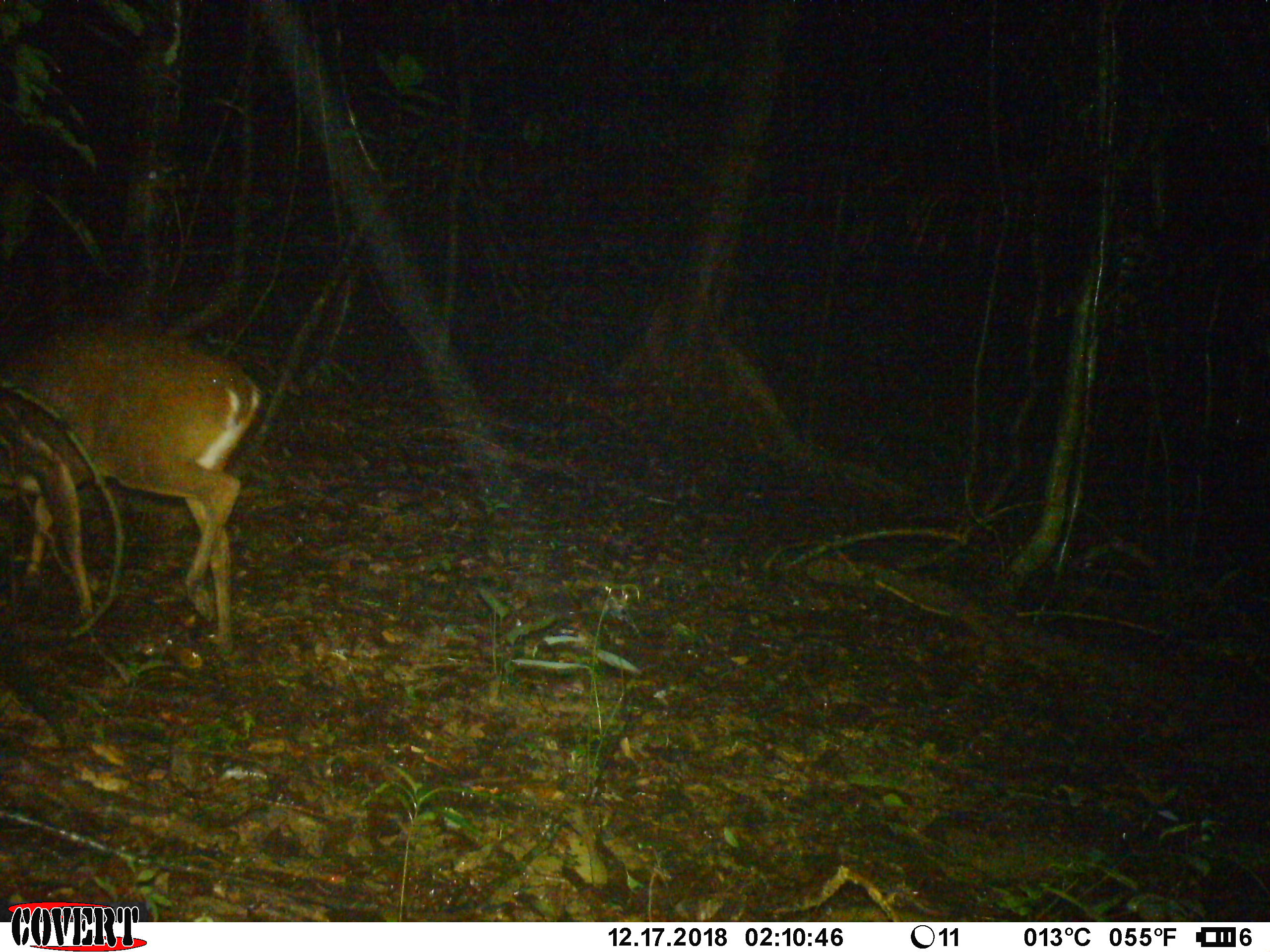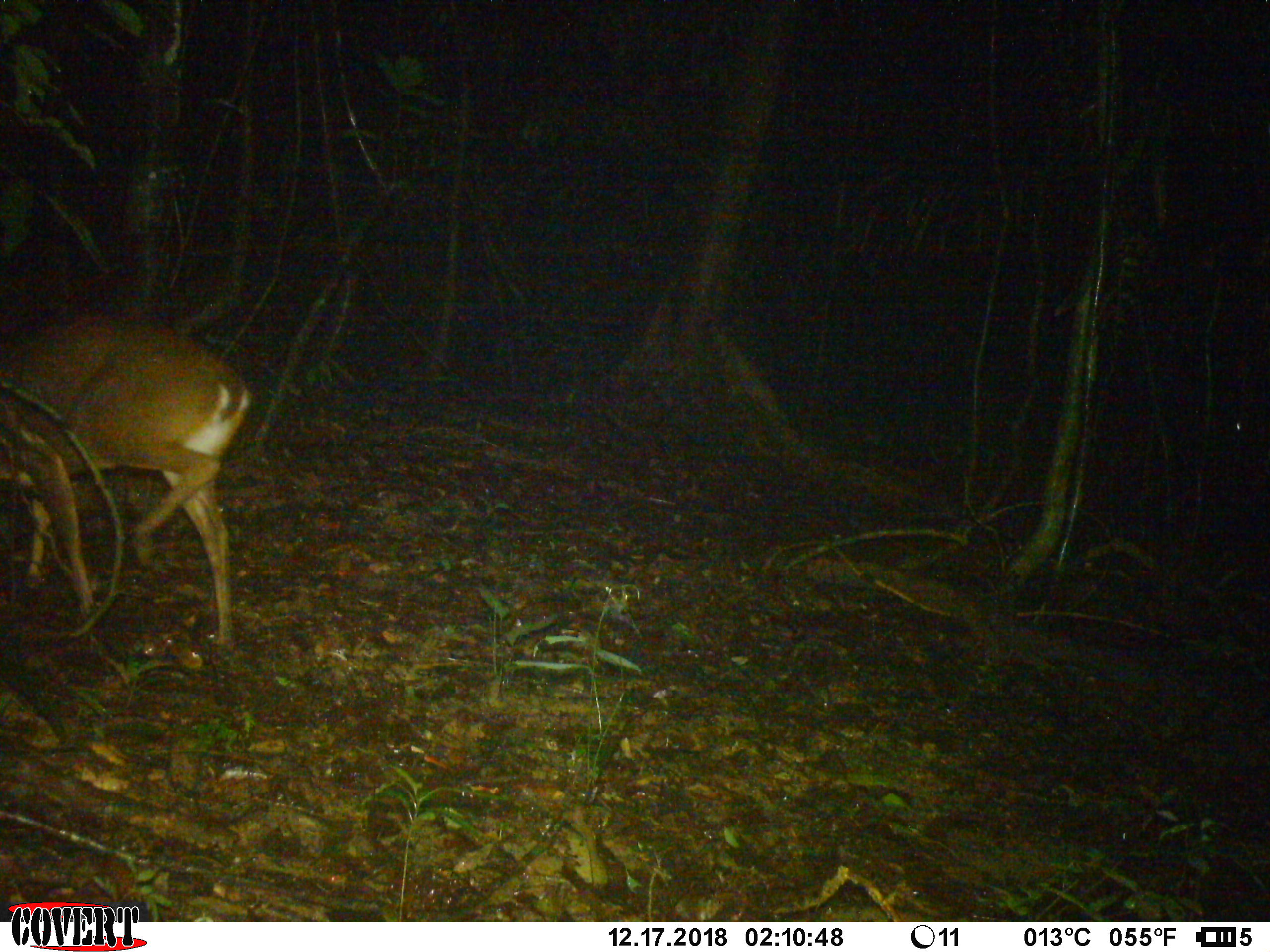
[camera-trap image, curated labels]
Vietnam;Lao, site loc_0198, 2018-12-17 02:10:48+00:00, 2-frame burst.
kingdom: Animalia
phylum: Chordata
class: Mammalia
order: Artiodactyla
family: Cervidae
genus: Muntiacus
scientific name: Muntiacus vuquangensis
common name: large-antlered muntjac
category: large antlered muntjac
Large antlered muntjac (large-antlered muntjac) (Muntiacus vuquangensis). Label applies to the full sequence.